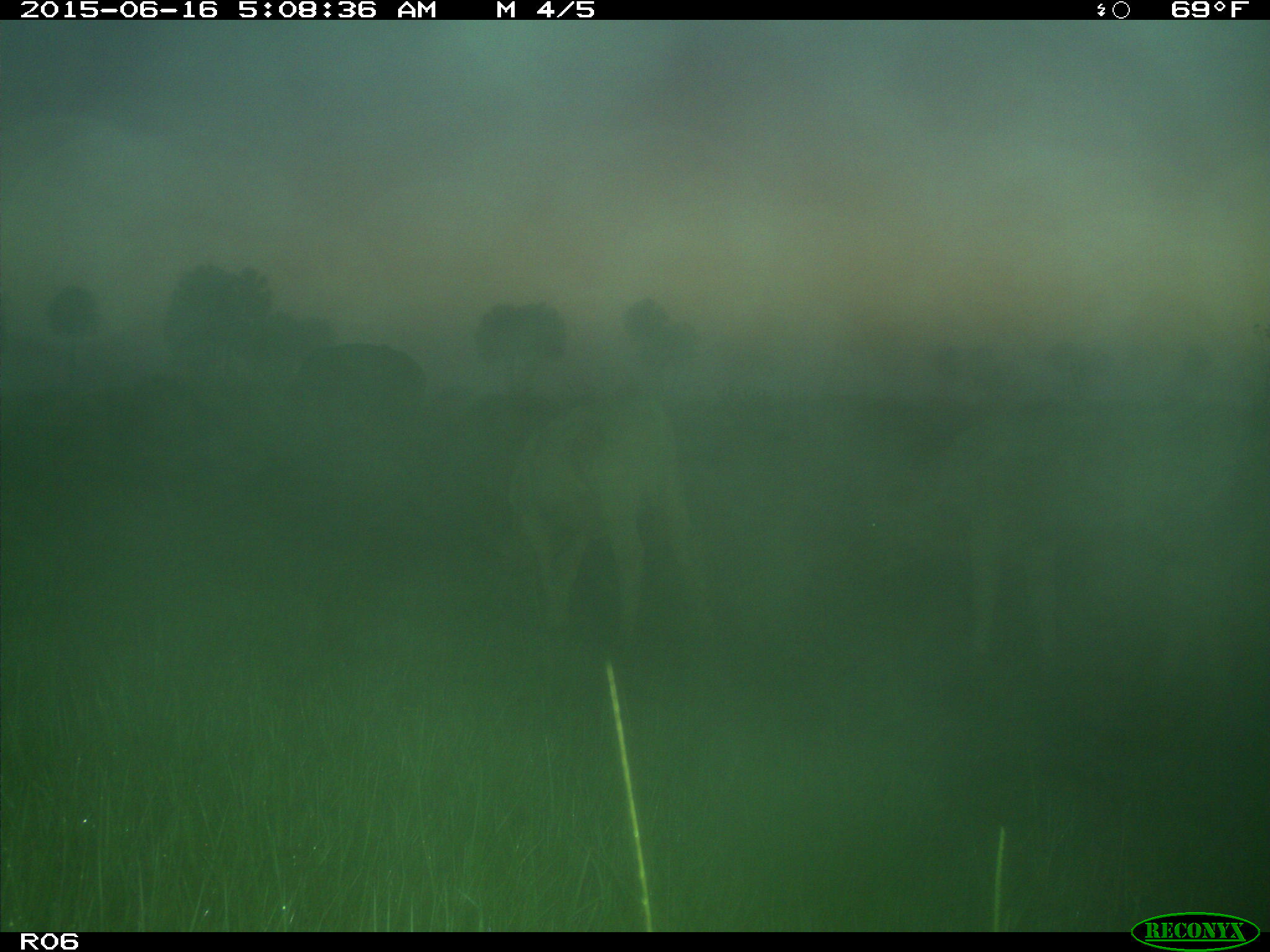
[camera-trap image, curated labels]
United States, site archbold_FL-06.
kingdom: Animalia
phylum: Chordata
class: Mammalia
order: Artiodactyla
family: Bovidae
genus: Bos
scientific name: Bos taurus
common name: domestic cow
Bos taurus (domestic cow).